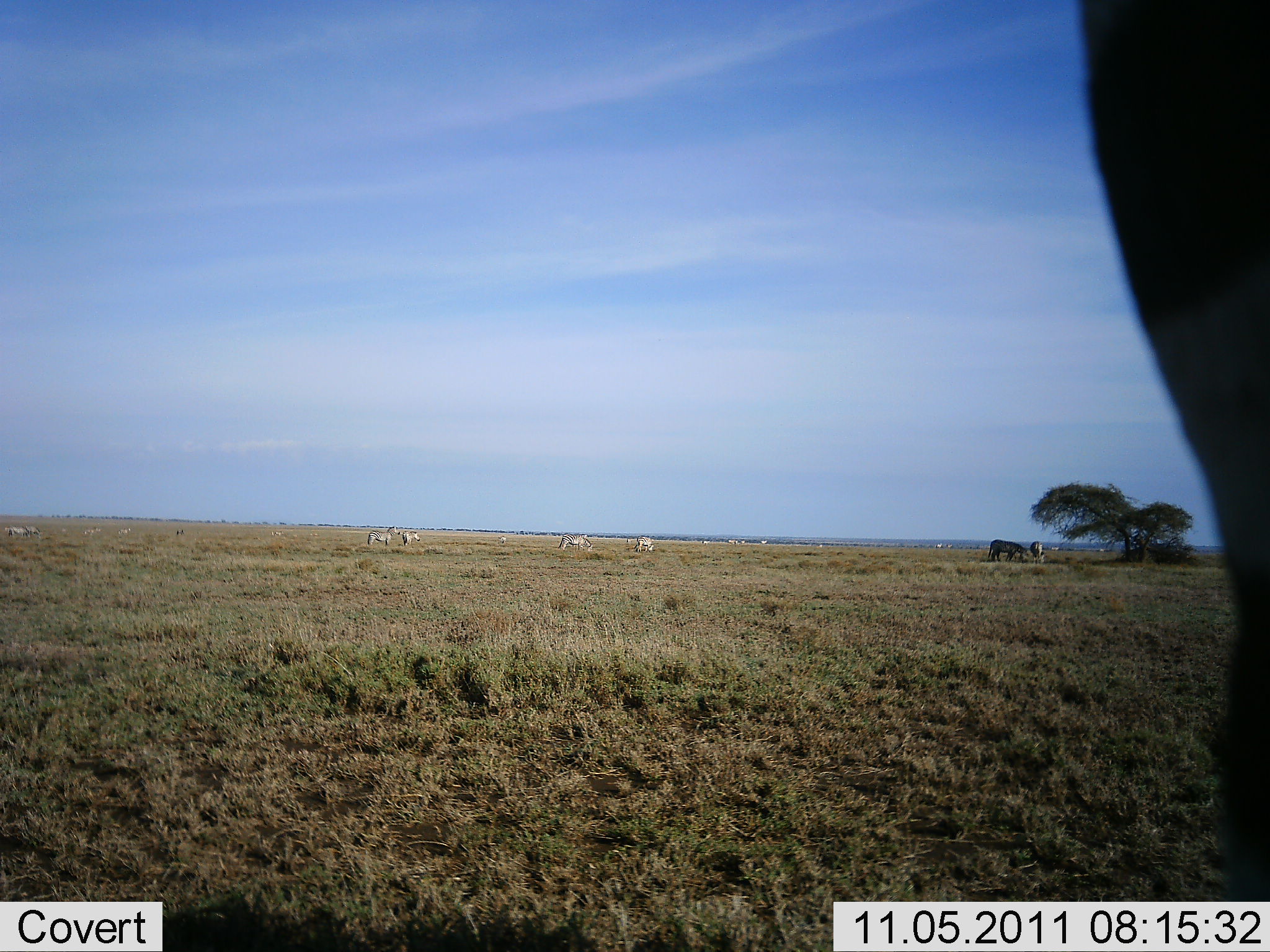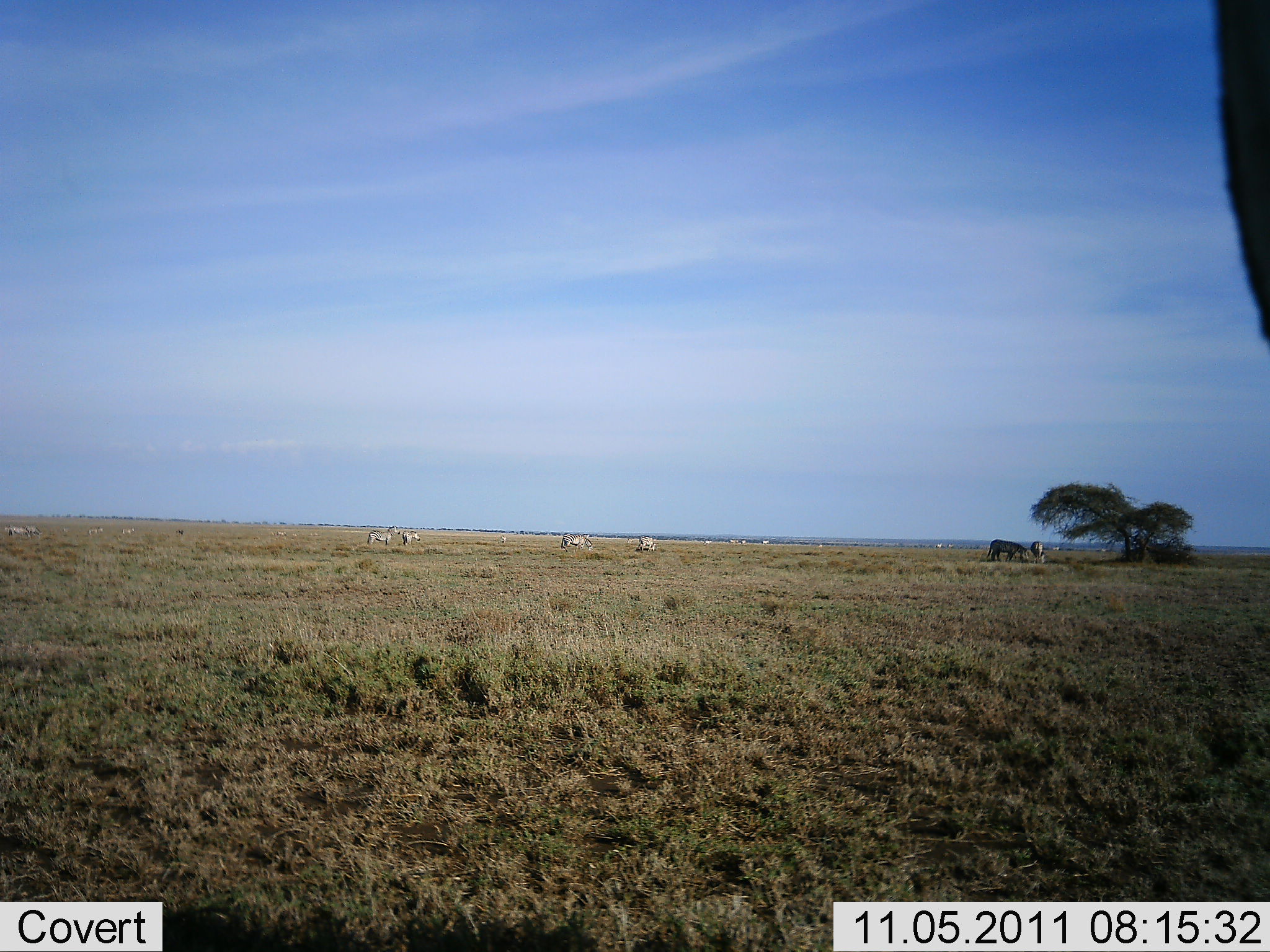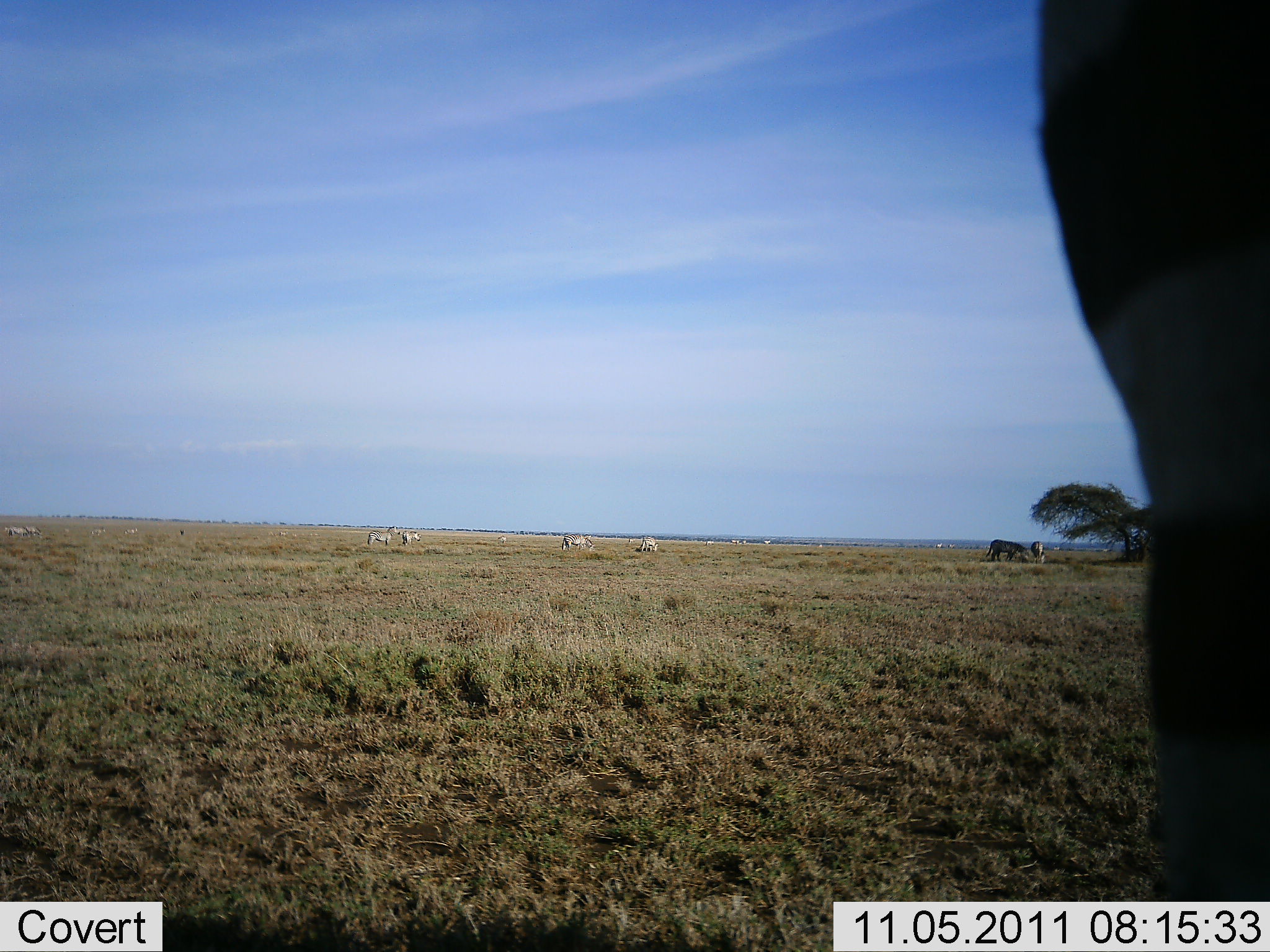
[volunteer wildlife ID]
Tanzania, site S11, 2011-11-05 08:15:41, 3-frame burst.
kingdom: Animalia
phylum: Chordata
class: Mammalia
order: Perissodactyla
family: Equidae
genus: Equus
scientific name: Equus quagga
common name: plains zebra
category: zebra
Zebra (plains zebra) (Equus quagga), count 6. Behavior (volunteer vote fractions): standing 64%, resting 0%, moving 29%, interacting 0%. Young present (vote fraction): 0%. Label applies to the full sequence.